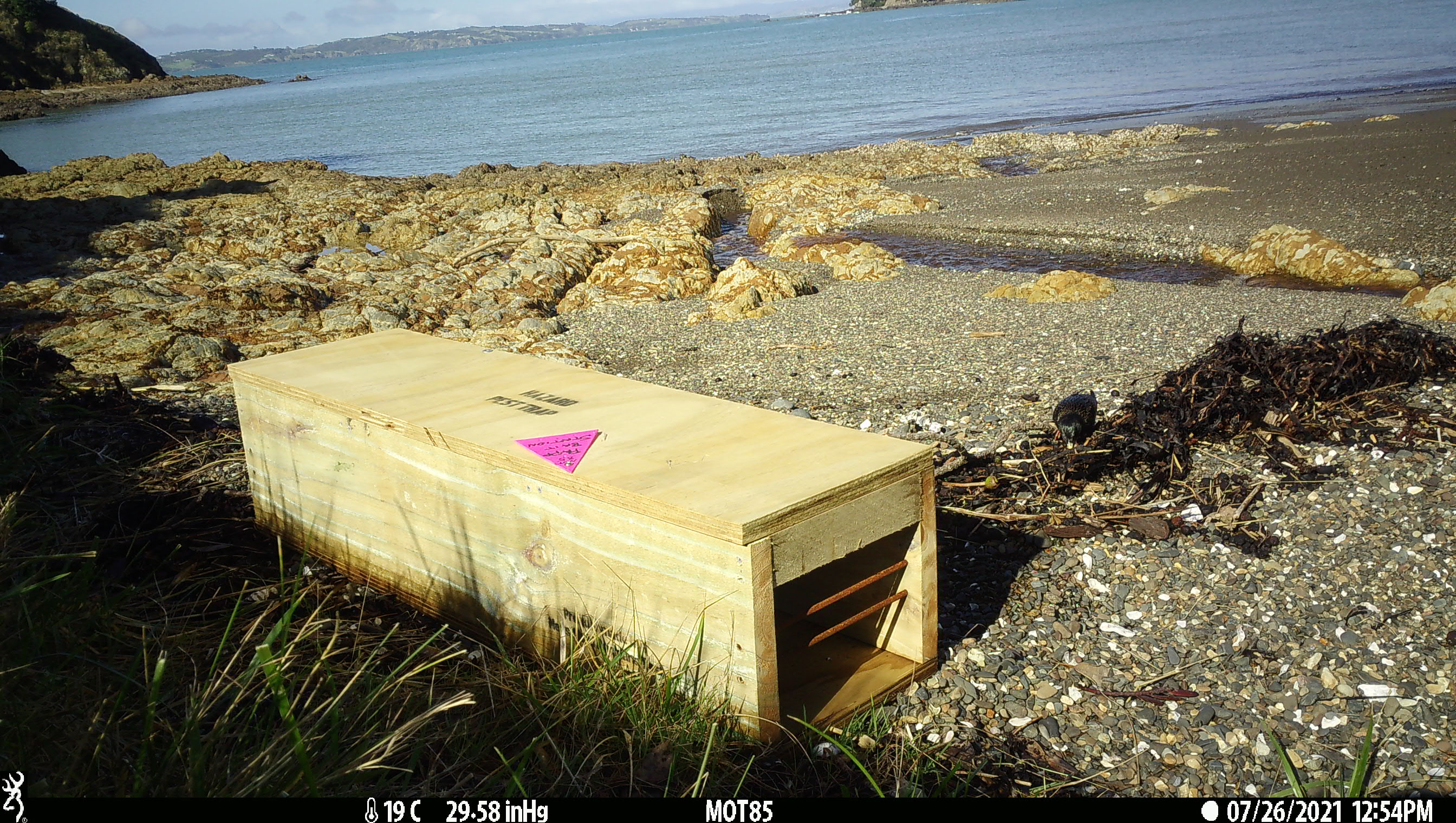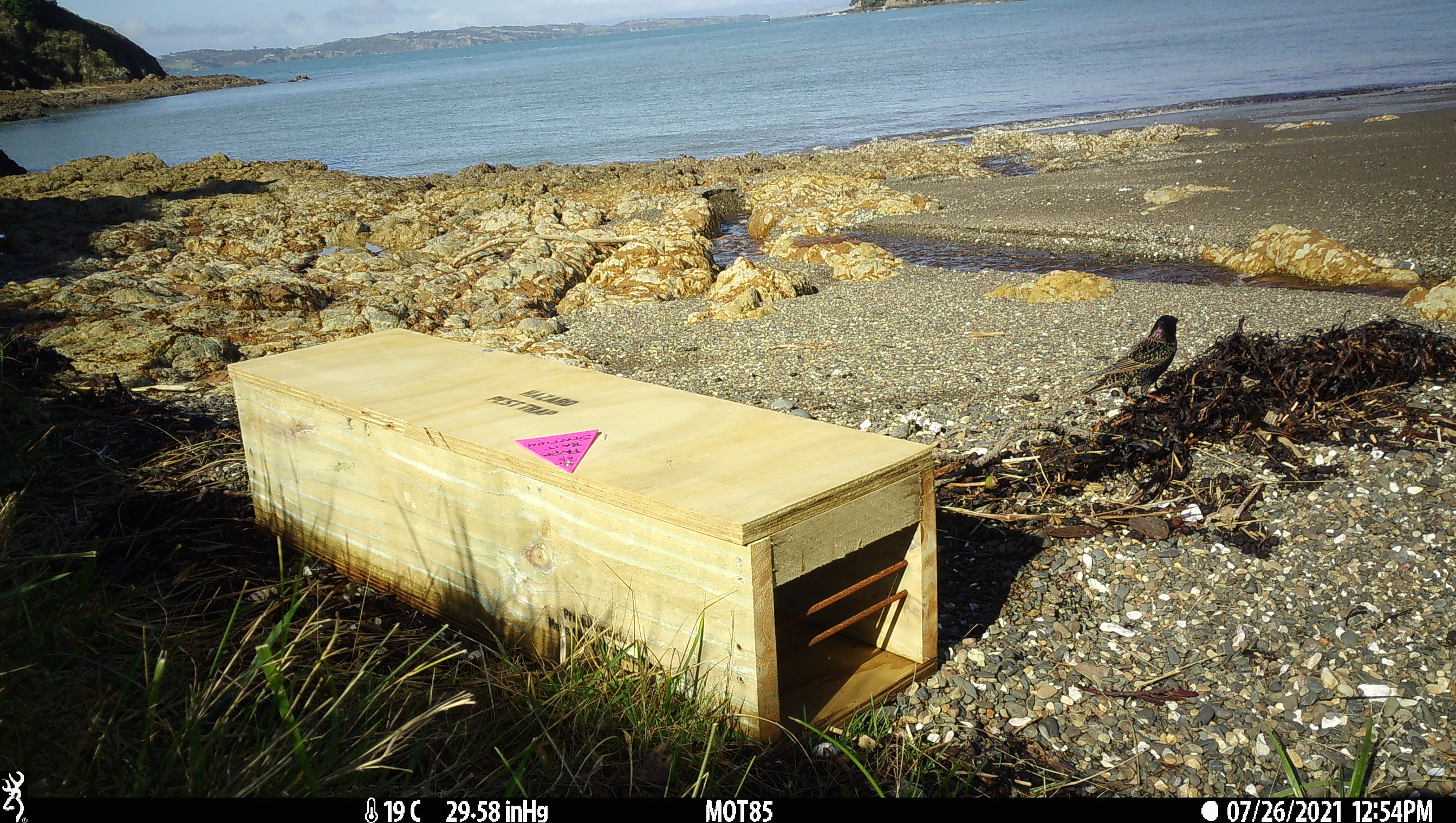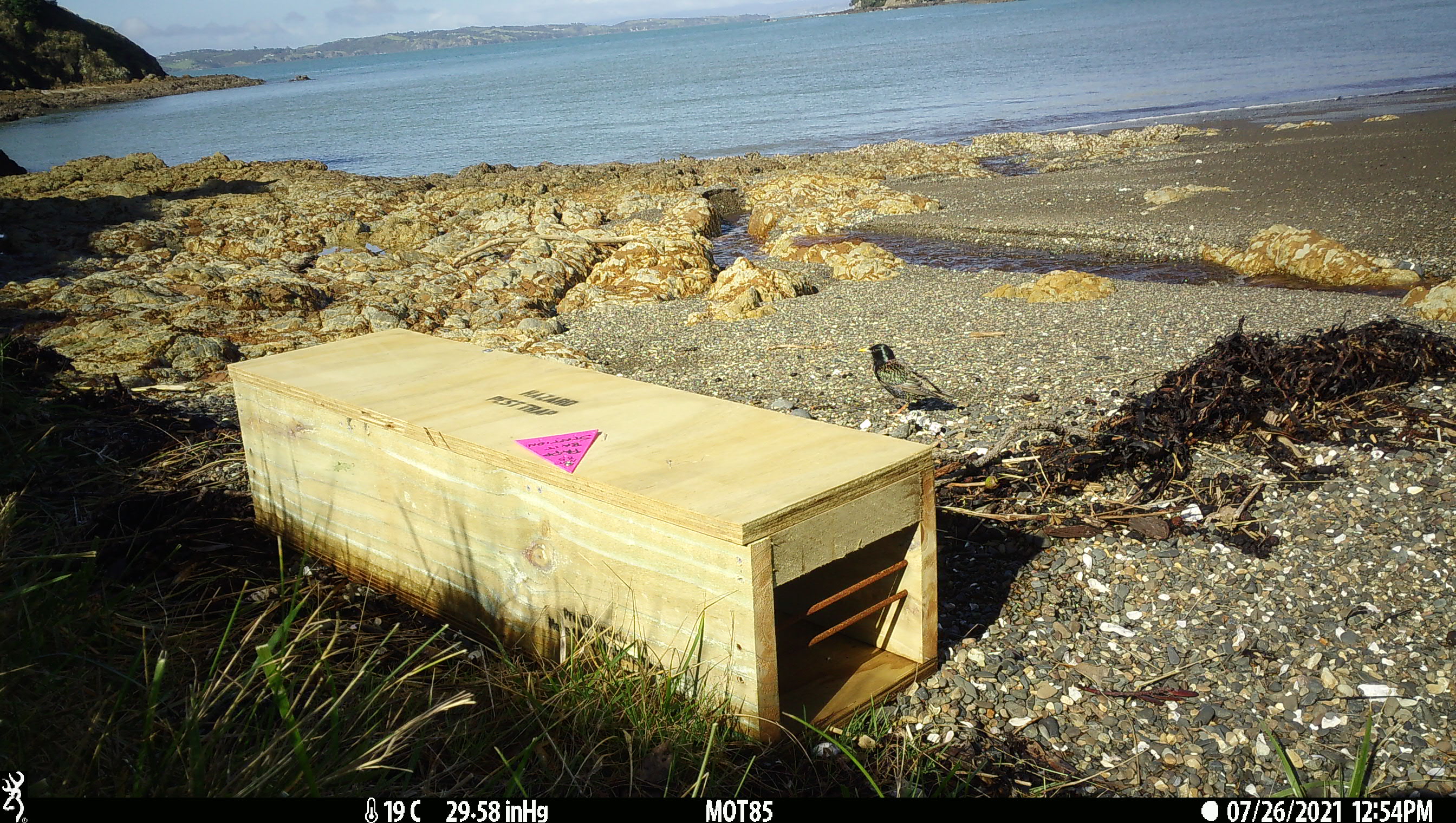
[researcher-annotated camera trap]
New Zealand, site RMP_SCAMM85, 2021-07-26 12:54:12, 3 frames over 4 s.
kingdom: Animalia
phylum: Chordata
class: Aves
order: Passeriformes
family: Sturnidae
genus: Sturnus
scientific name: Sturnus vulgaris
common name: european starling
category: starling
Starling (european starling) (Sturnus vulgaris).